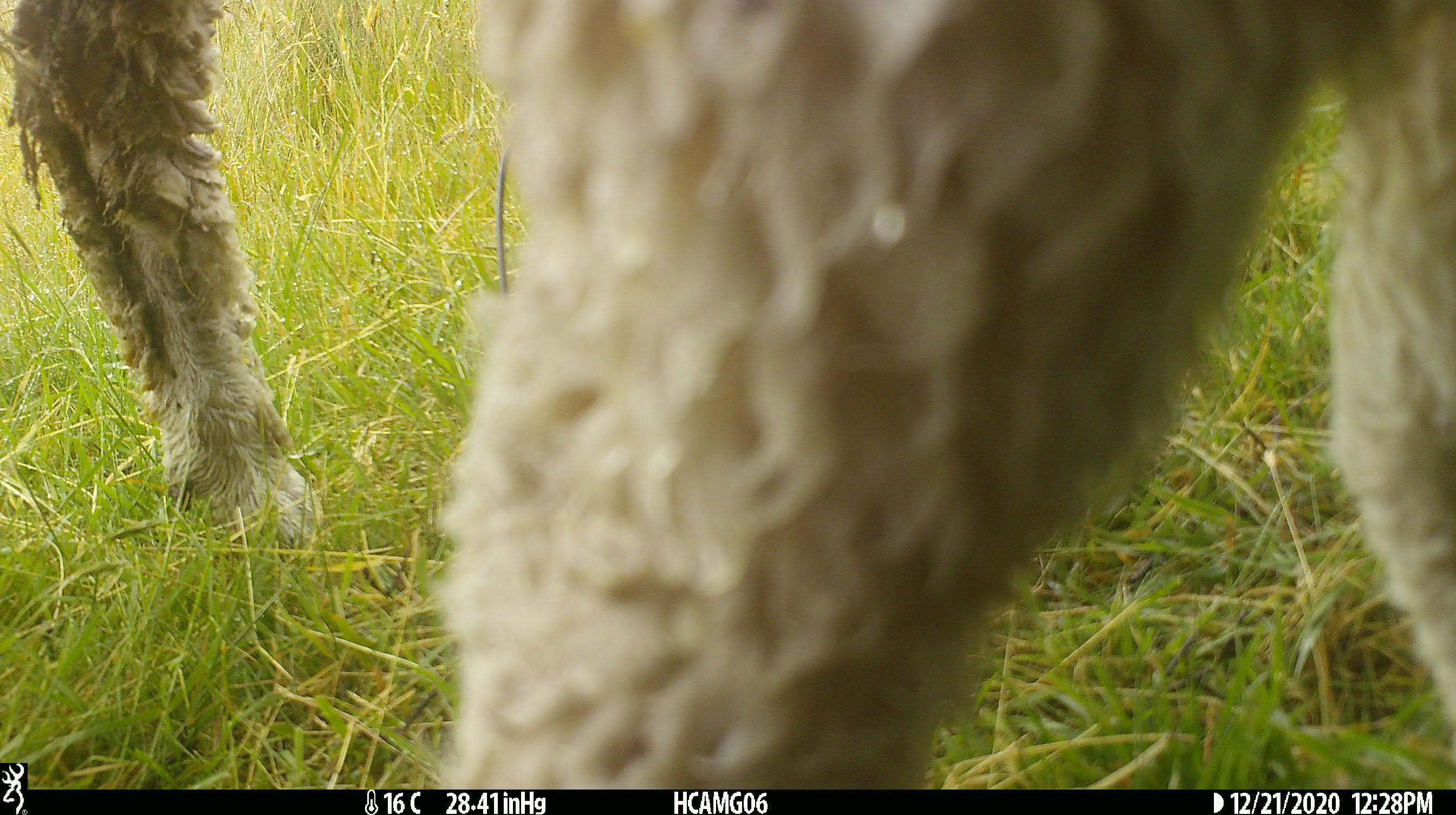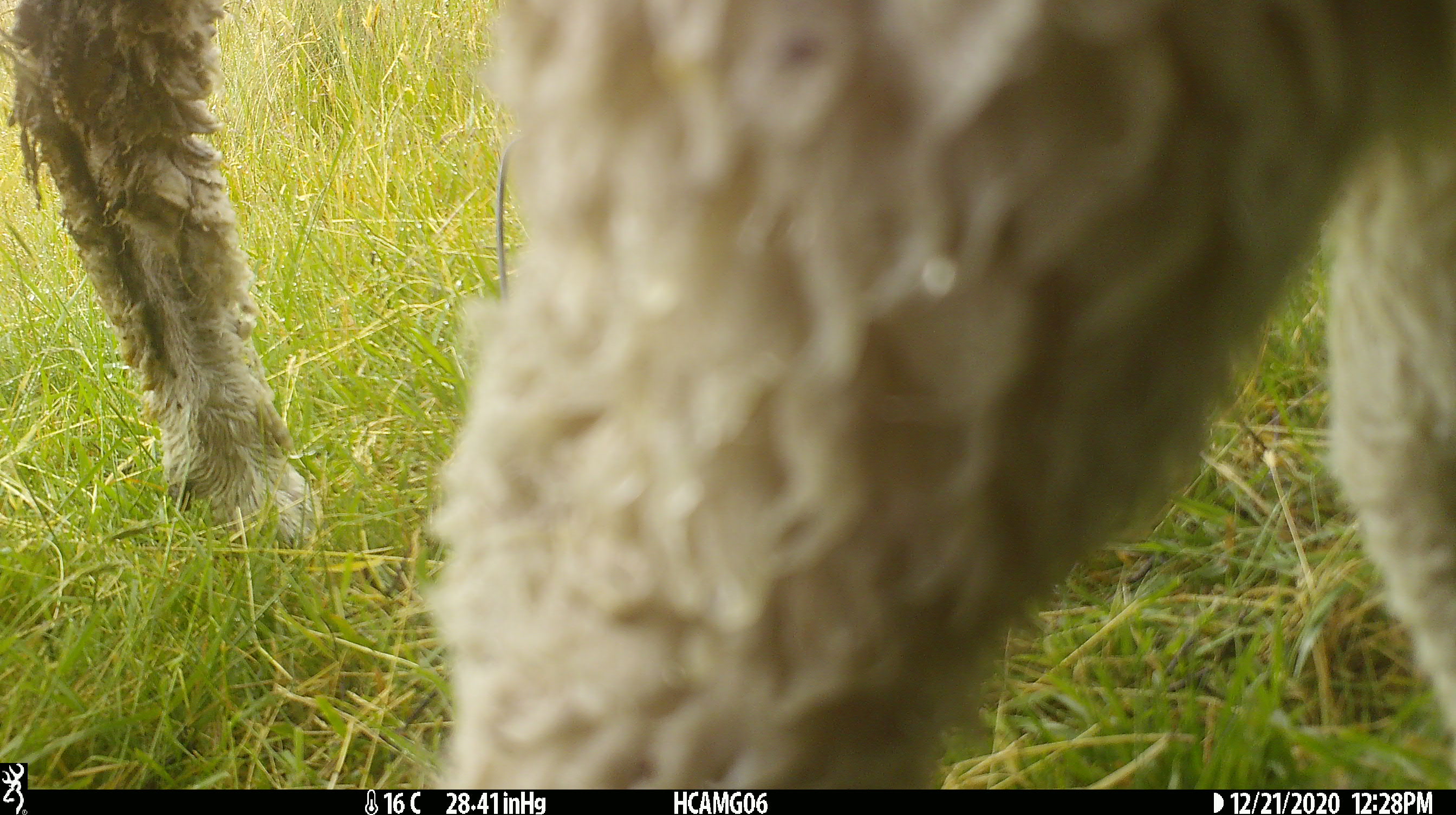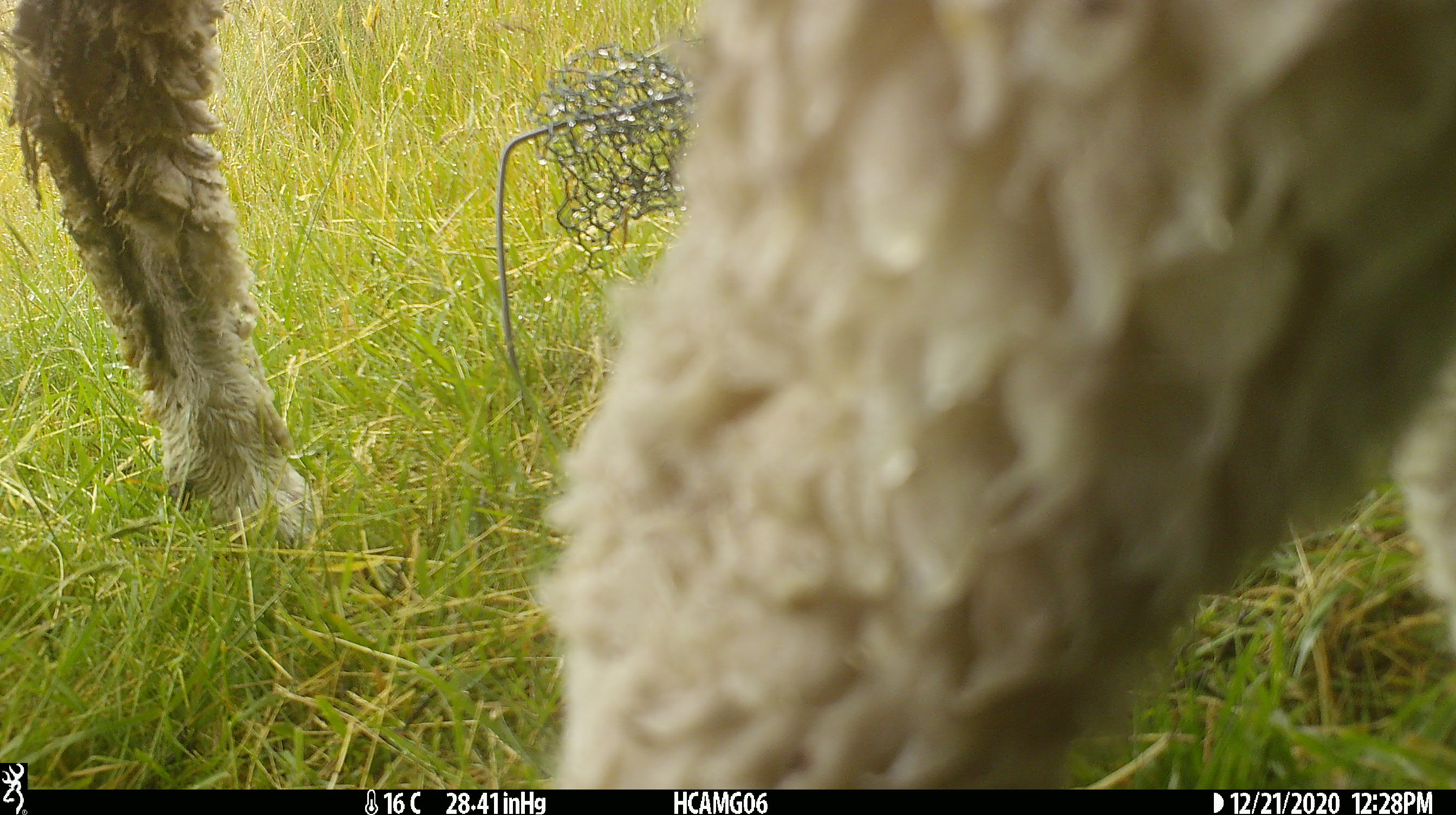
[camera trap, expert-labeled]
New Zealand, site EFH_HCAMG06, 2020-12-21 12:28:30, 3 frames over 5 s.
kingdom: Animalia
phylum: Chordata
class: Mammalia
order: Artiodactyla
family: Bovidae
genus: Ovis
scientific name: Ovis aries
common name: domestic sheep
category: sheep